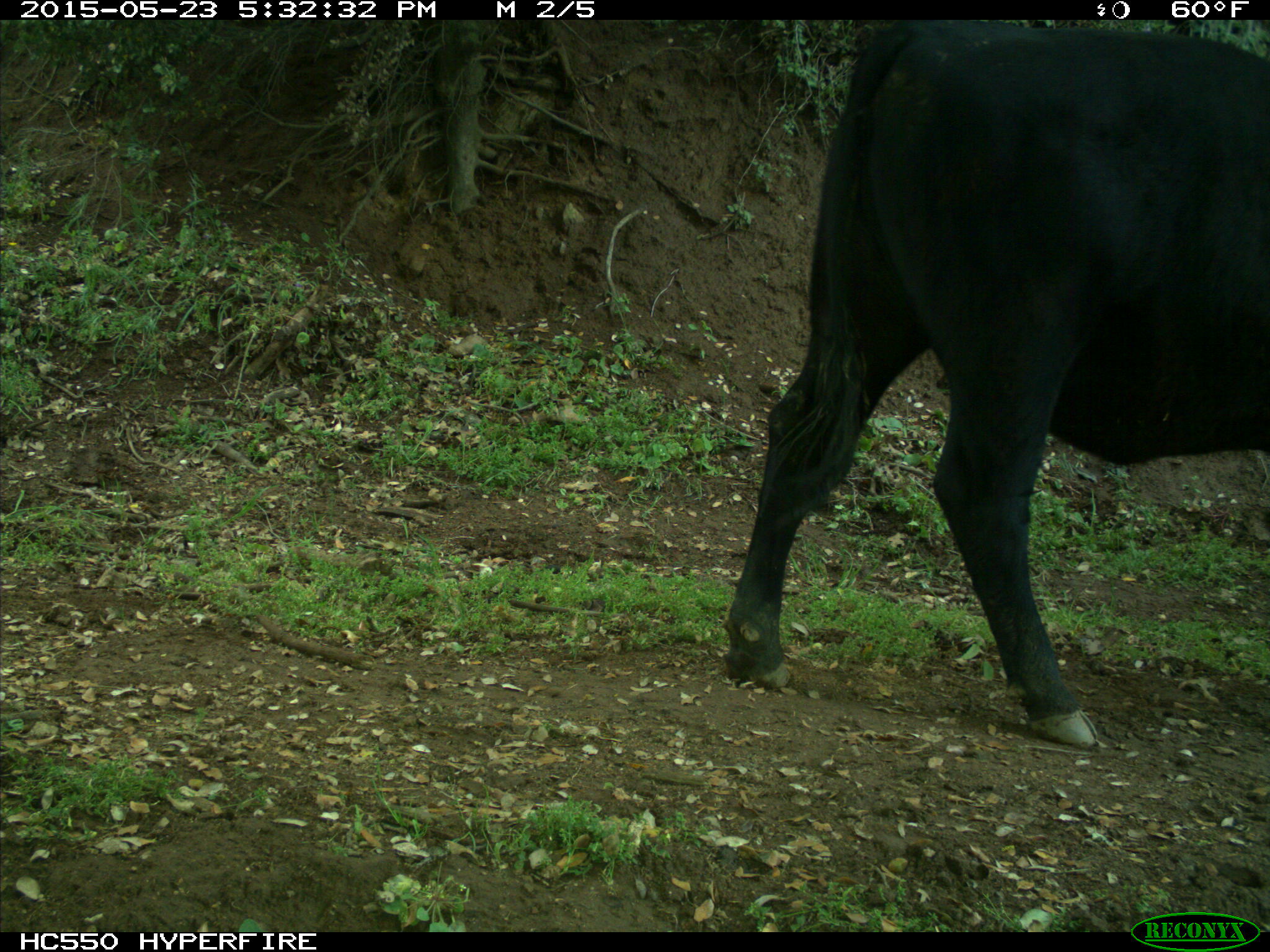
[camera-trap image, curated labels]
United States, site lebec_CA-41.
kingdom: Animalia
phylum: Chordata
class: Mammalia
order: Artiodactyla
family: Bovidae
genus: Bos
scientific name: Bos taurus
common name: domestic cow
Bos taurus (domestic cow).